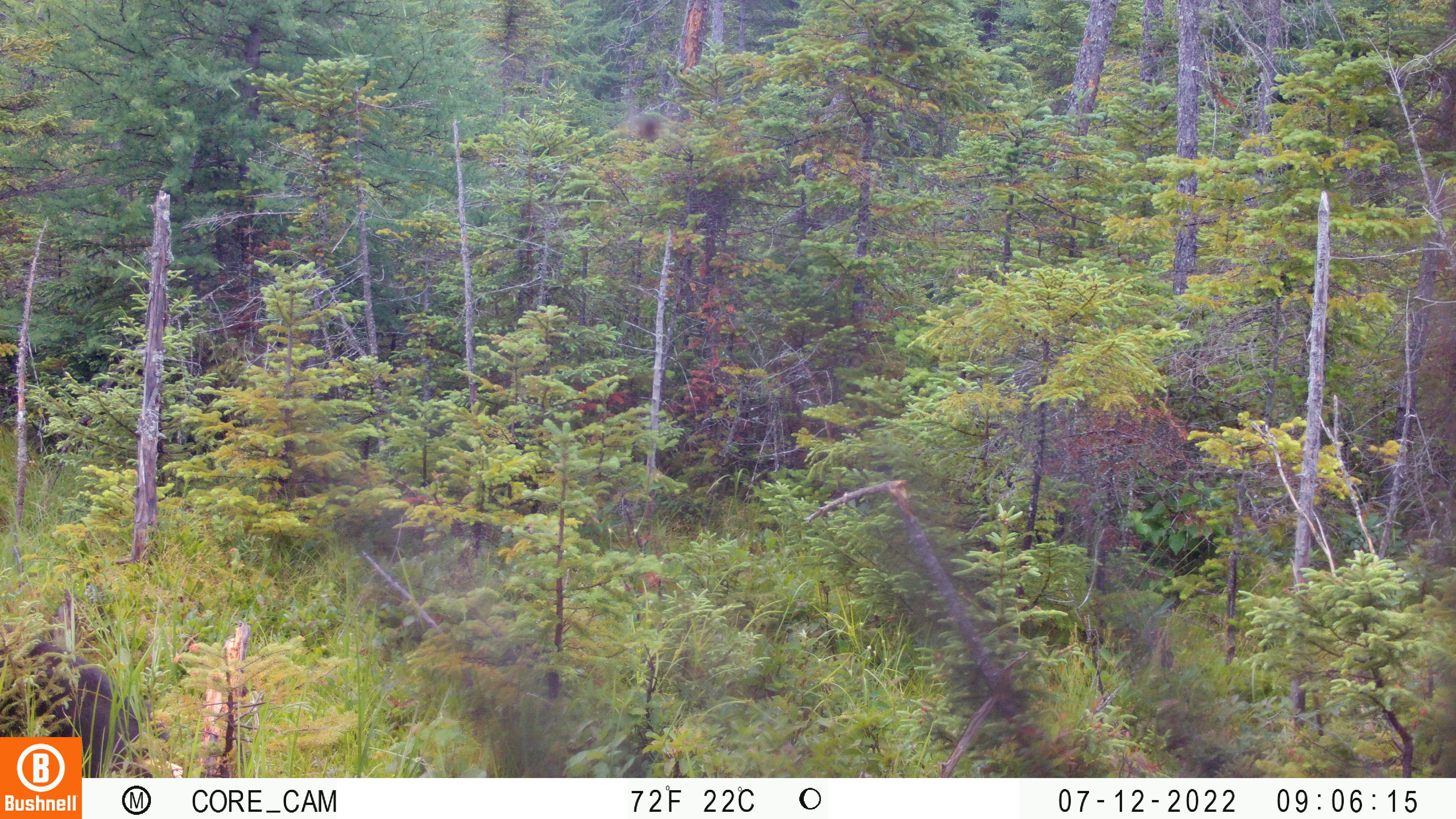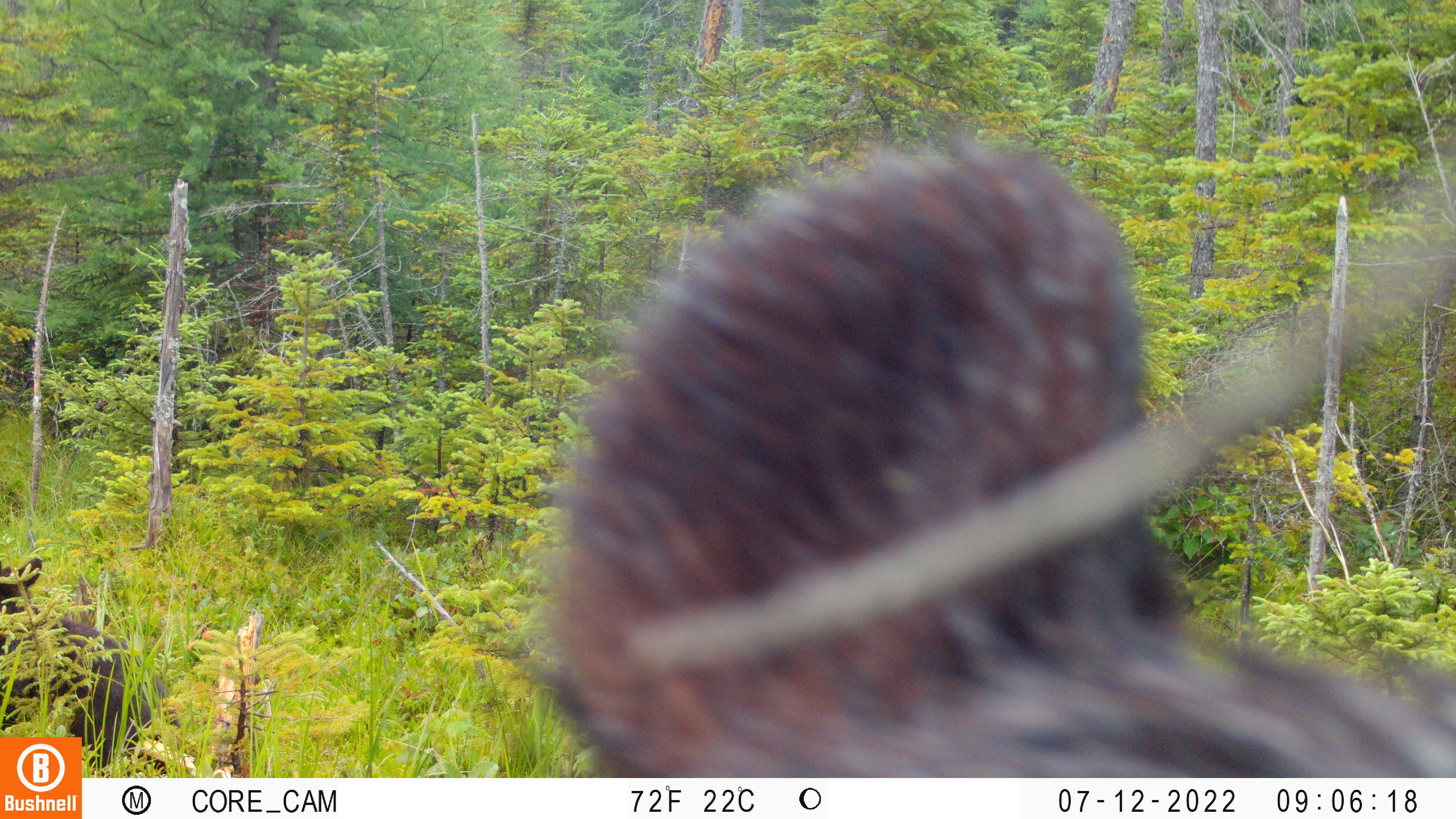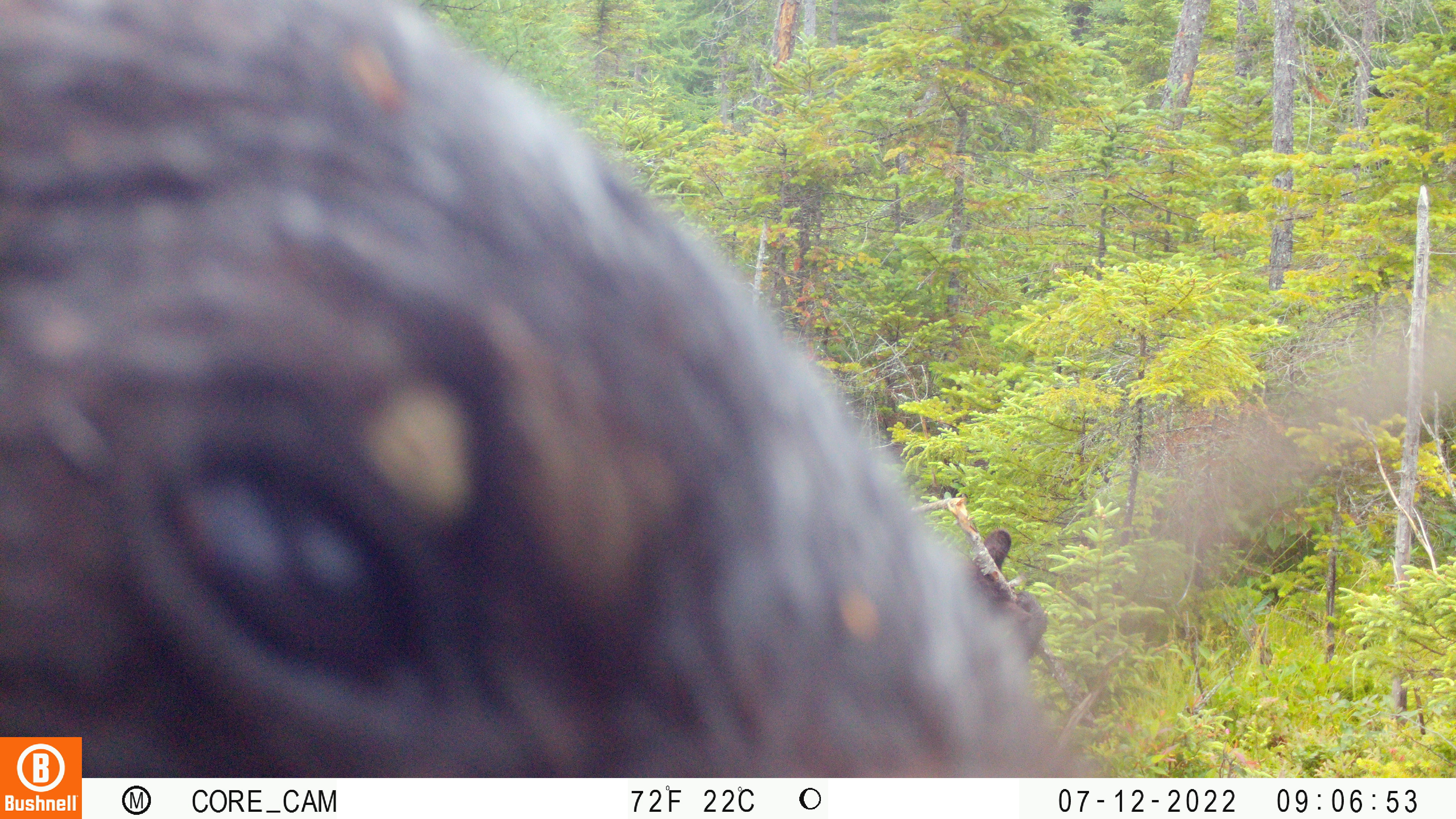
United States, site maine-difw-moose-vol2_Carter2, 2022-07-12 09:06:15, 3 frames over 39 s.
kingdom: Animalia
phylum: Chordata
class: Mammalia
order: Carnivora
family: Ursidae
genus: Ursus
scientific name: Ursus americanus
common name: black bear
Black bear (Ursus americanus).